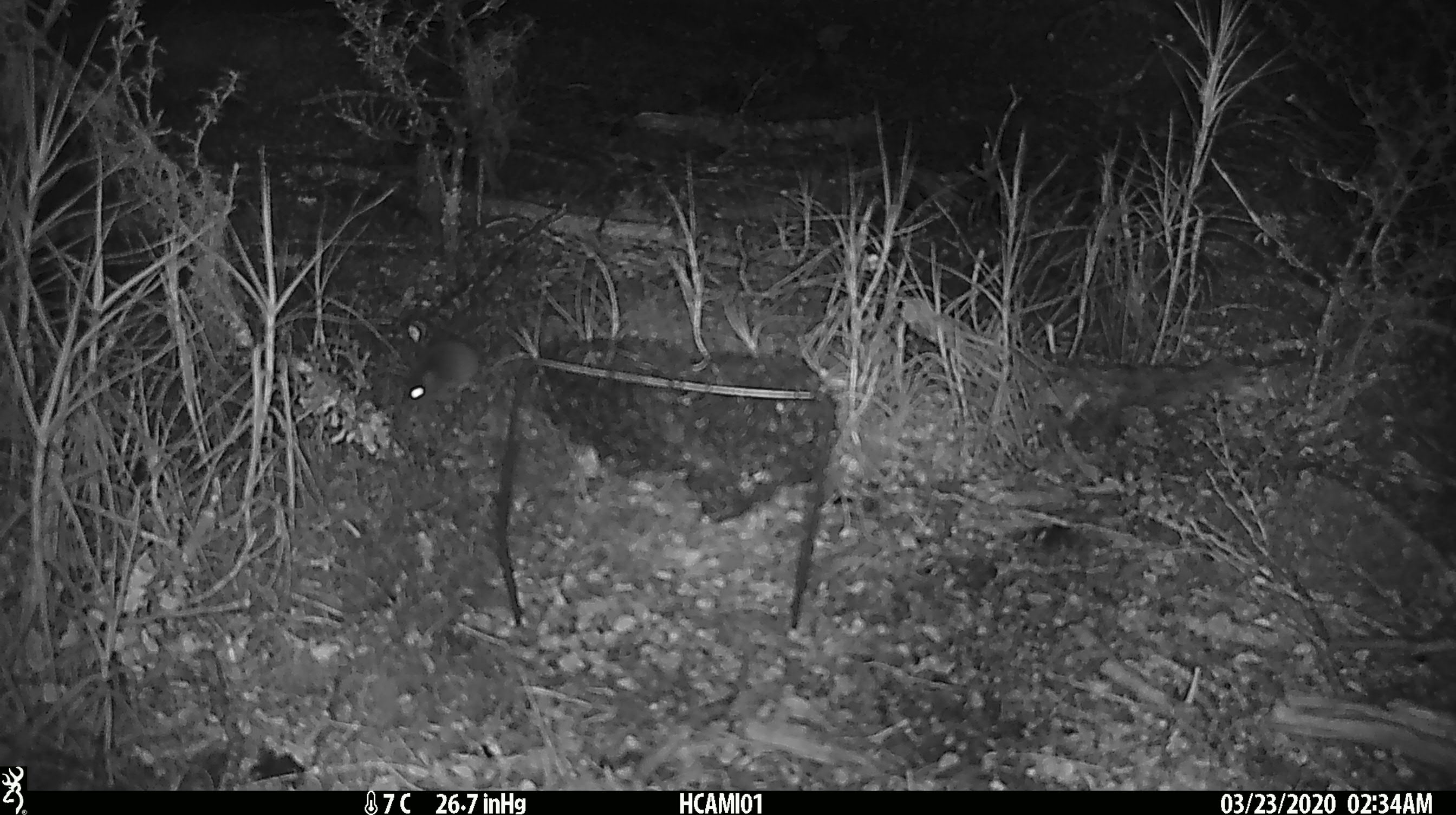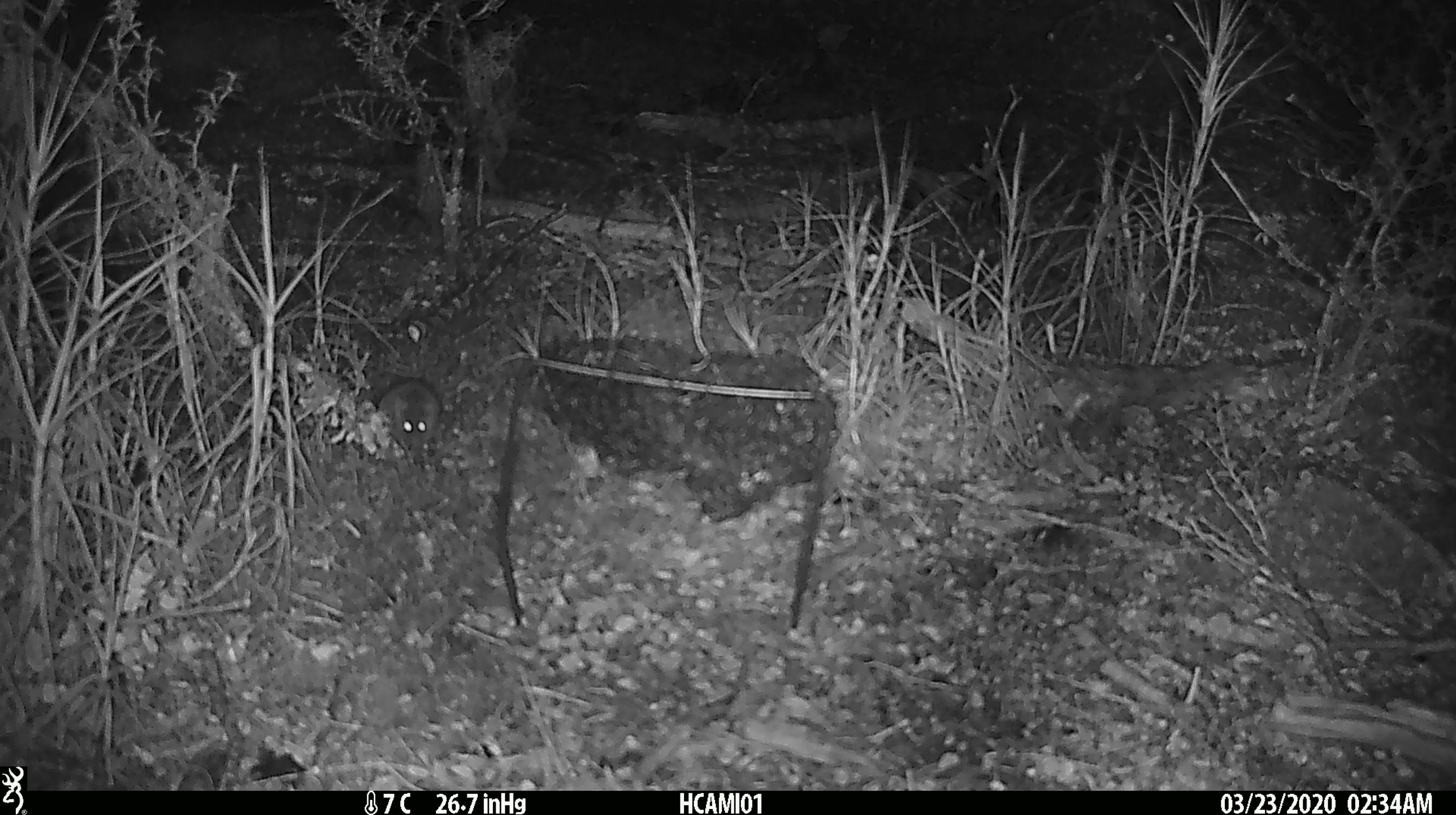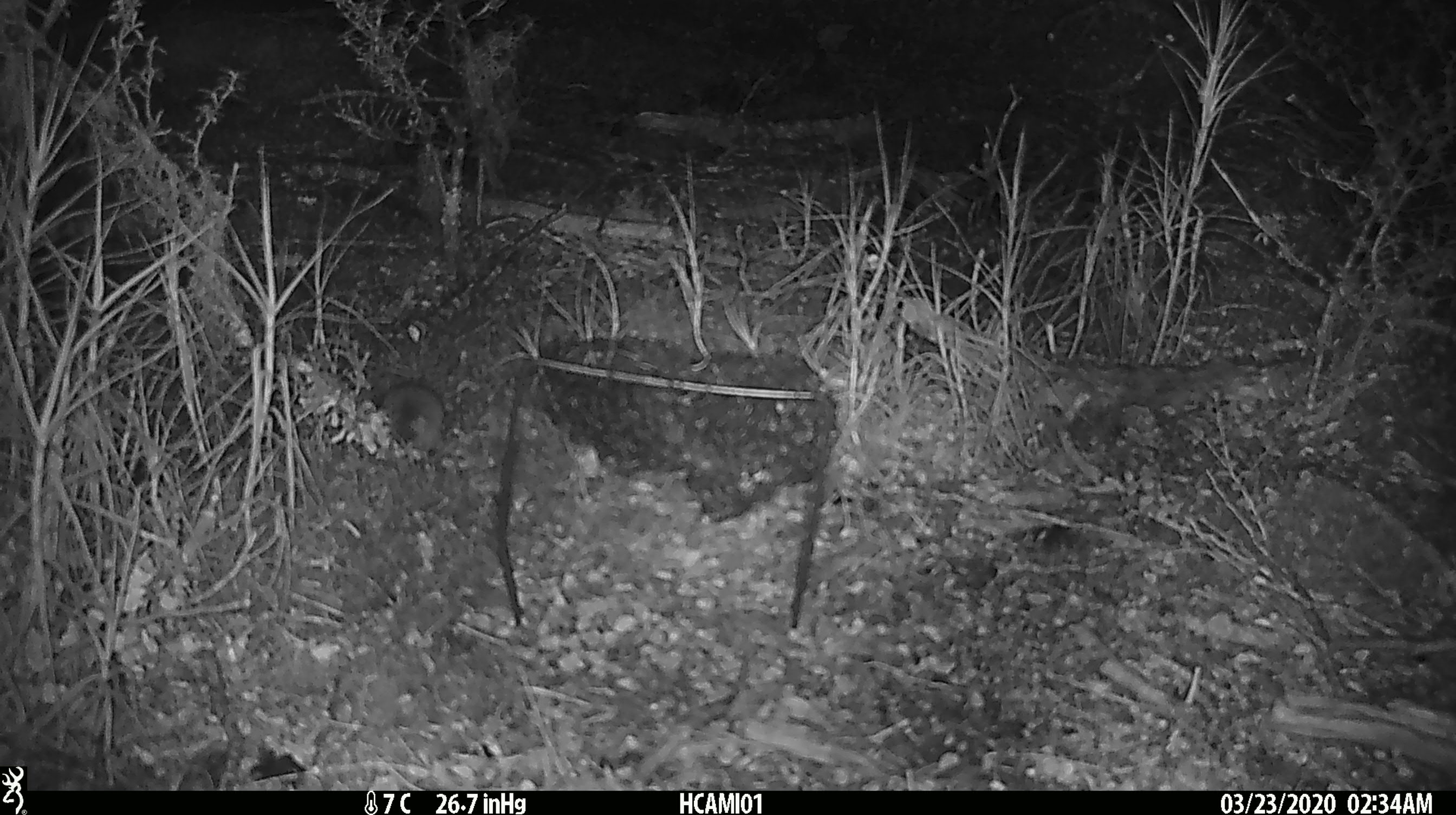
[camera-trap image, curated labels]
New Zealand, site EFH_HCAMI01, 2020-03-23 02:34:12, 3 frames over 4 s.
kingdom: Animalia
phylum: Chordata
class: Mammalia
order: Rodentia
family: Muridae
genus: Mus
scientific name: Mus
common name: mouse